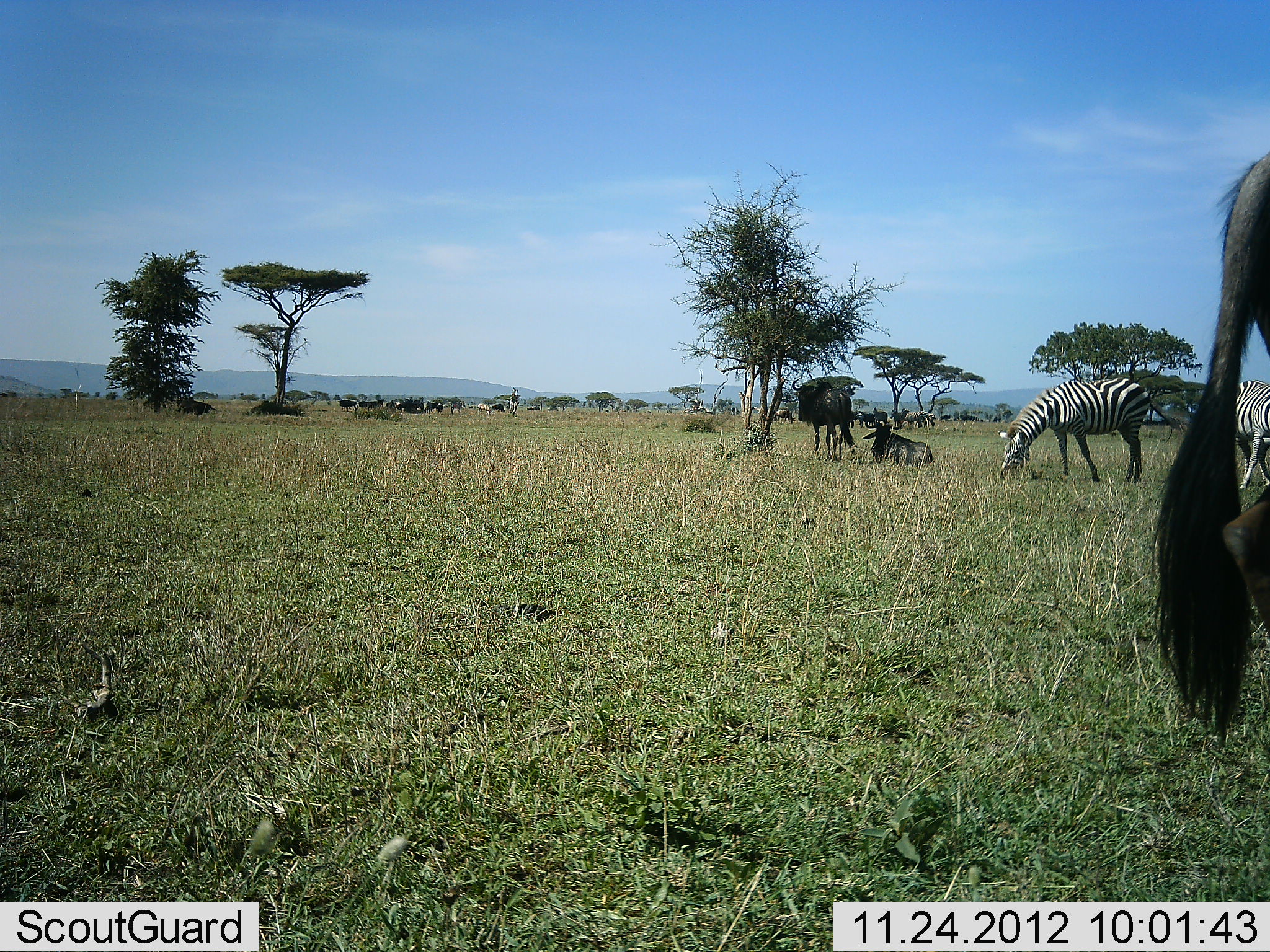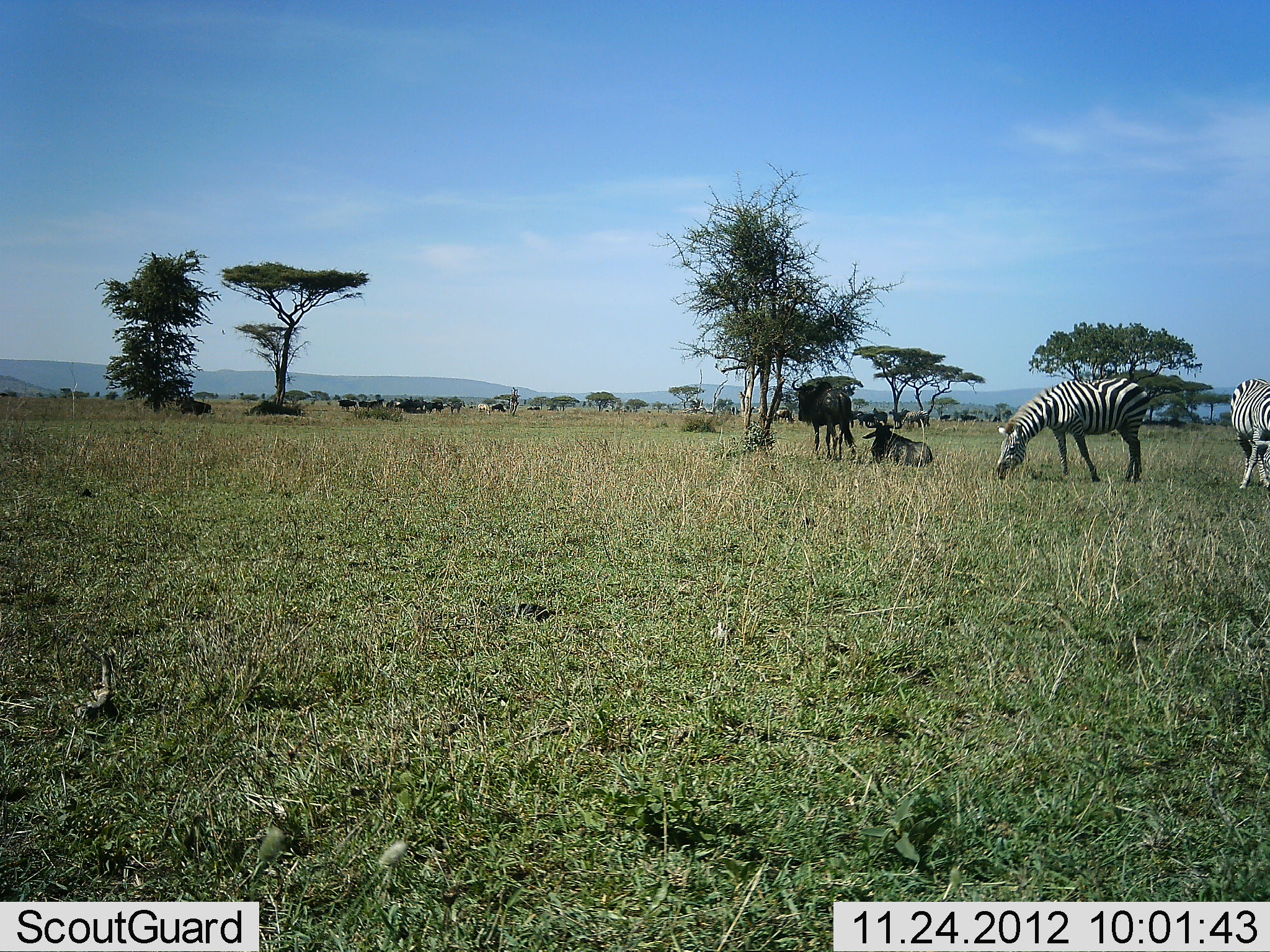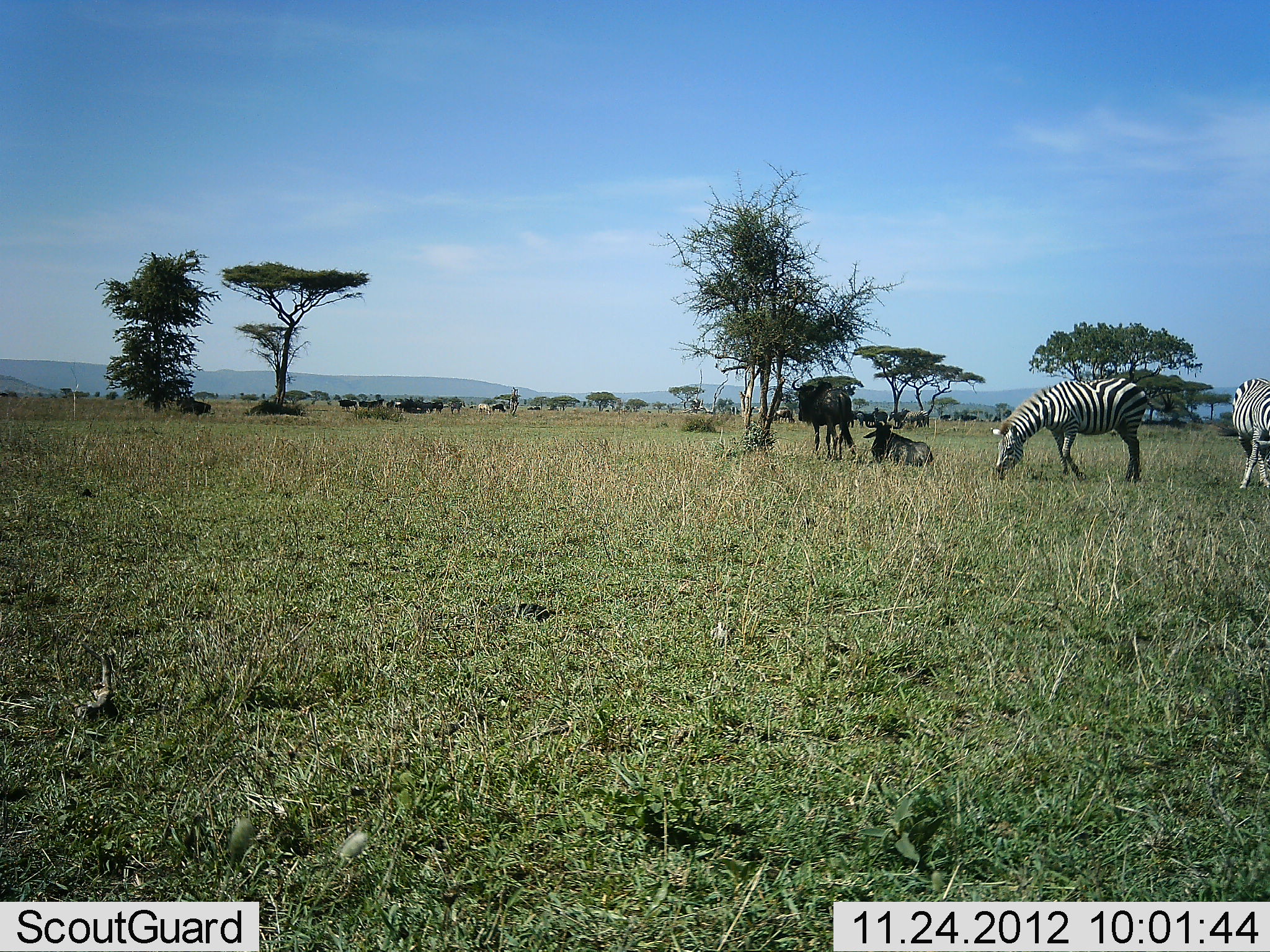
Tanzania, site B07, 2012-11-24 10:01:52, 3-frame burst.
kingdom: Animalia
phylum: Chordata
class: Mammalia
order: Artiodactyla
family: Bovidae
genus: Connochaetes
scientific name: Connochaetes taurinus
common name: blue wildebeest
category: wildebeest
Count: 11-50.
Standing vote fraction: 90%.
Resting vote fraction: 100%.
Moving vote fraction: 40%.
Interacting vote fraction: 10%.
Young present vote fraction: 0%.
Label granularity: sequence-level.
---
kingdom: Animalia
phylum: Chordata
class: Mammalia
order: Perissodactyla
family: Equidae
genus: Equus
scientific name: Equus quagga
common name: plains zebra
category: zebra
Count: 2.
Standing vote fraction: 38%.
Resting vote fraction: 0%.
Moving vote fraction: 0%.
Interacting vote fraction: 0%.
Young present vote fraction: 0%.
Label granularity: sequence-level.